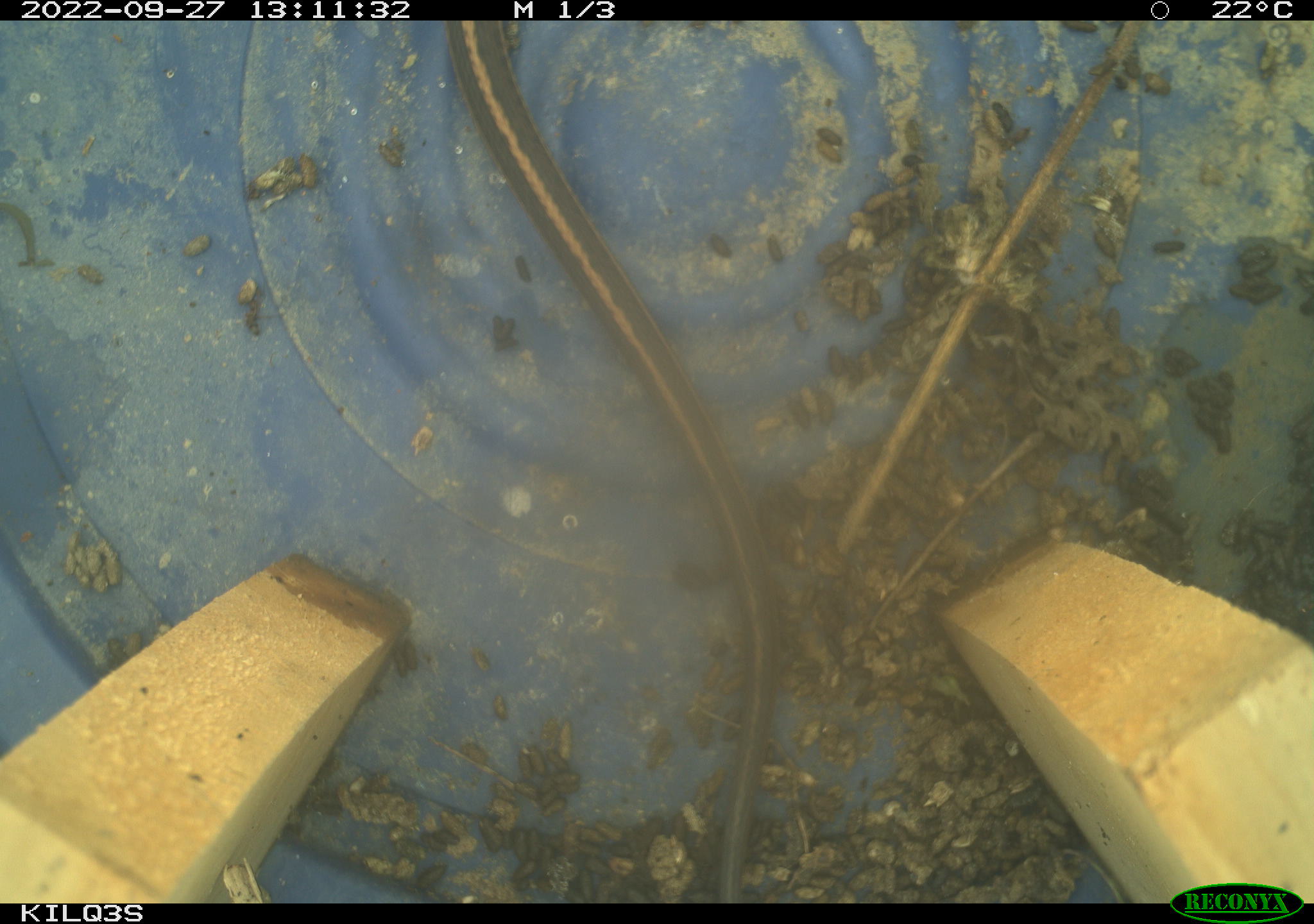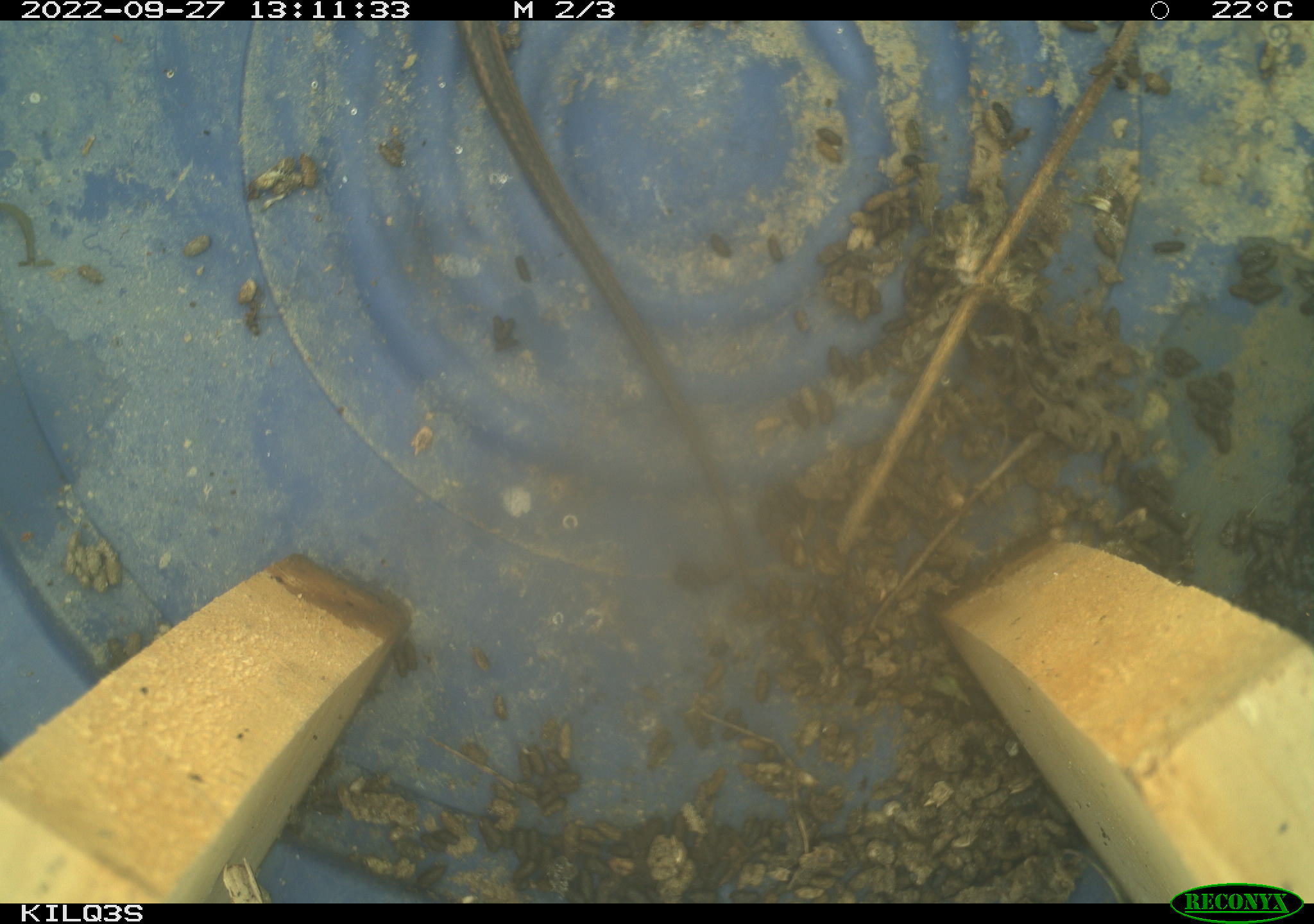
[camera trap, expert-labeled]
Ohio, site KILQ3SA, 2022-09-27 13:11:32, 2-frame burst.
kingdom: Animalia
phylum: Chordata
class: Reptilia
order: Squamata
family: Colubridae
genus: Thamnophis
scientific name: Thamnophis sirtalis sirtalis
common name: eastern gartersnake